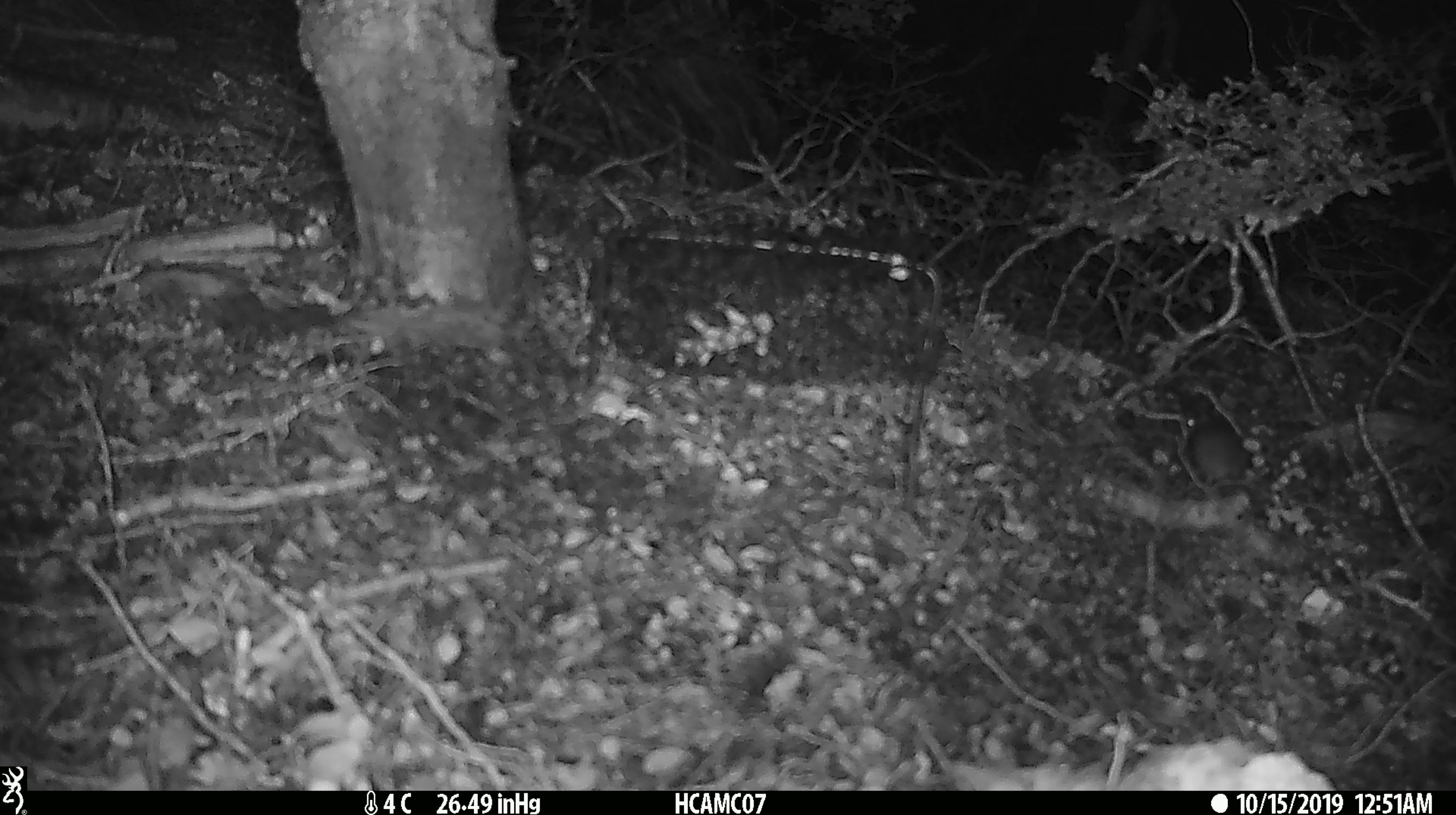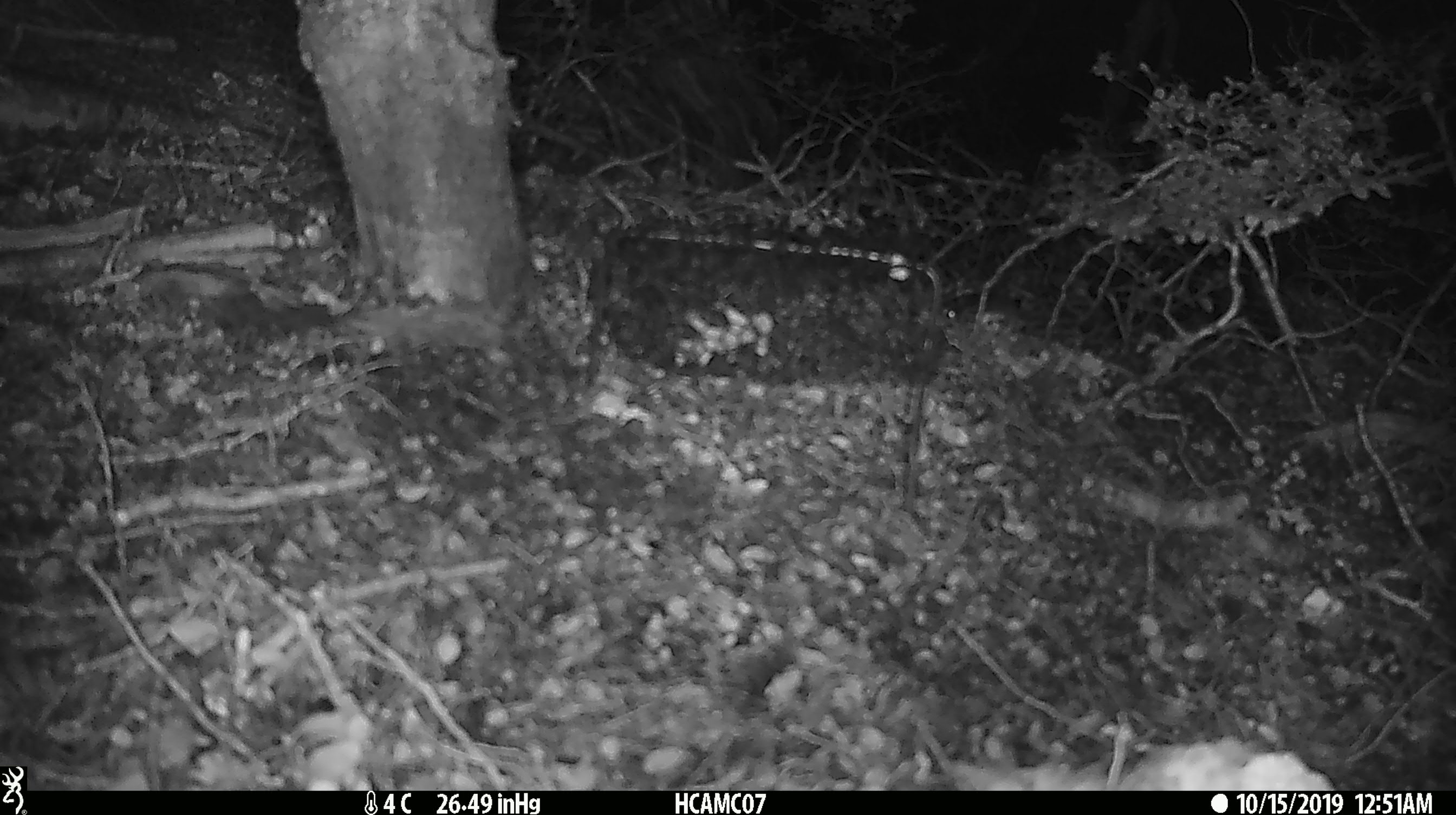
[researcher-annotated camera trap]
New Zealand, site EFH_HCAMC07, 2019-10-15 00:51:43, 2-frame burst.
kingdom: Animalia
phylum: Chordata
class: Mammalia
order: Rodentia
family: Muridae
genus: Mus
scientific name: Mus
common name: mouse